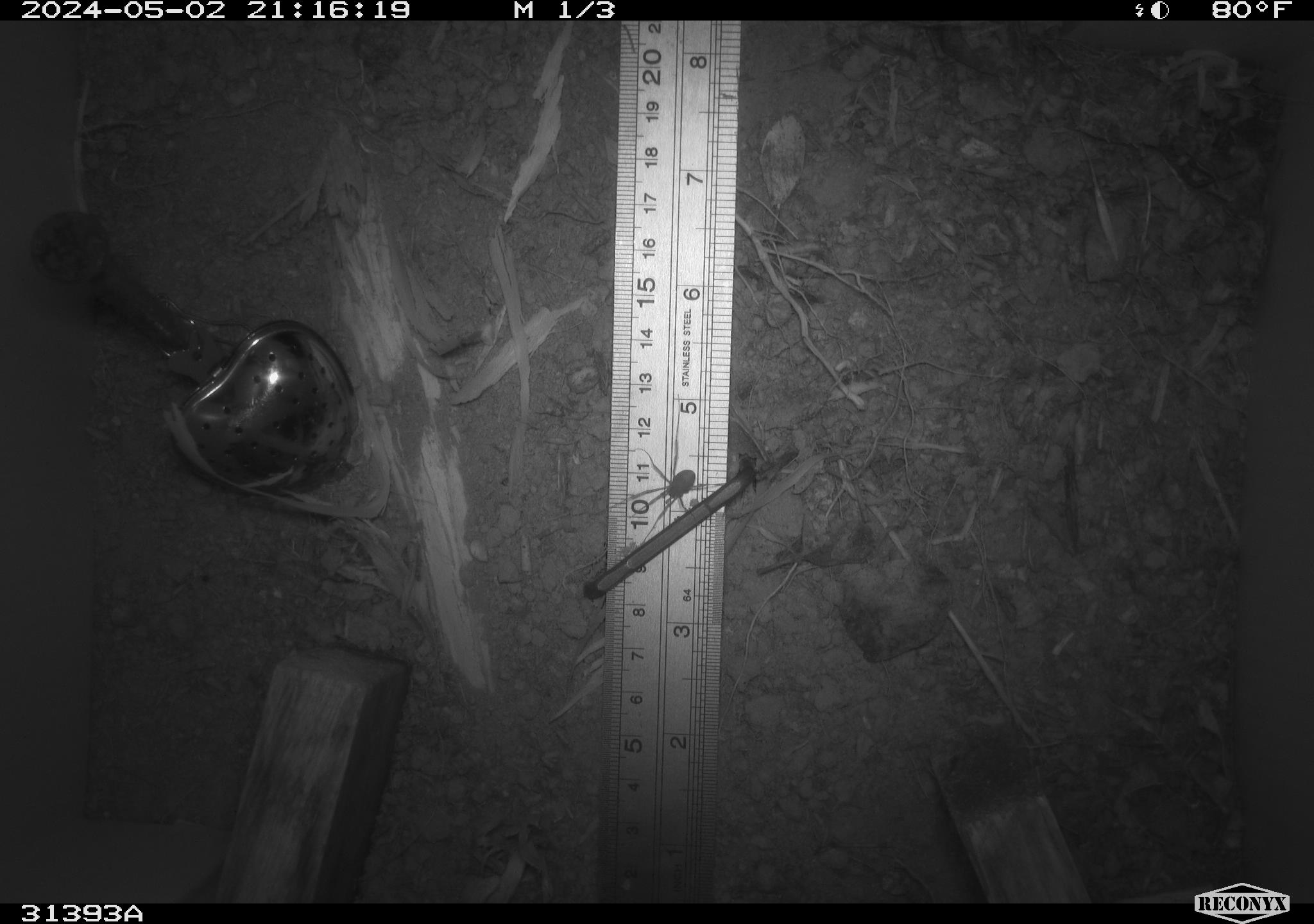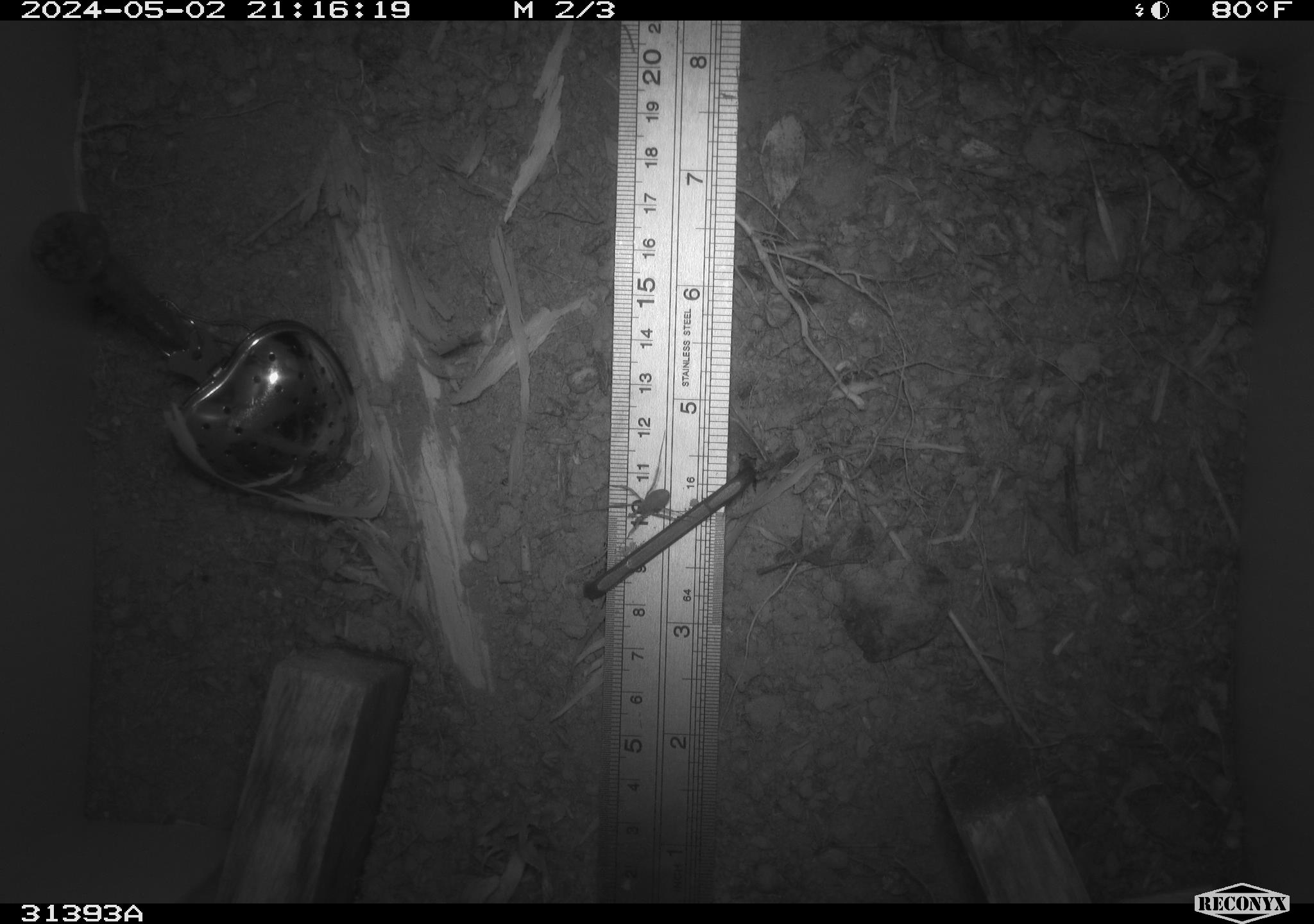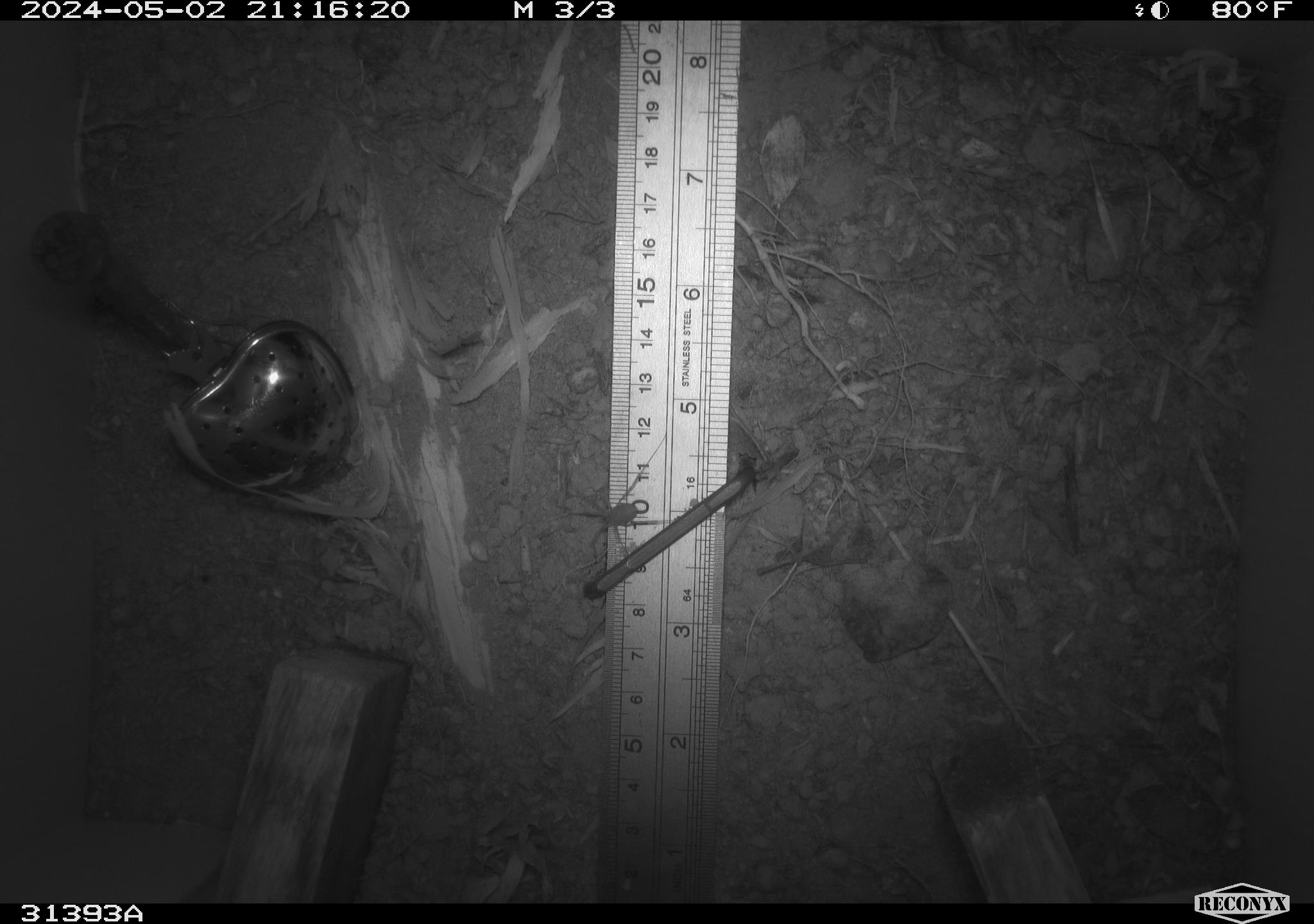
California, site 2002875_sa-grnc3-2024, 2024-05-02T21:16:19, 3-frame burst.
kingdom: Animalia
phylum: Arthropoda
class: Insecta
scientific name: Insecta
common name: insect